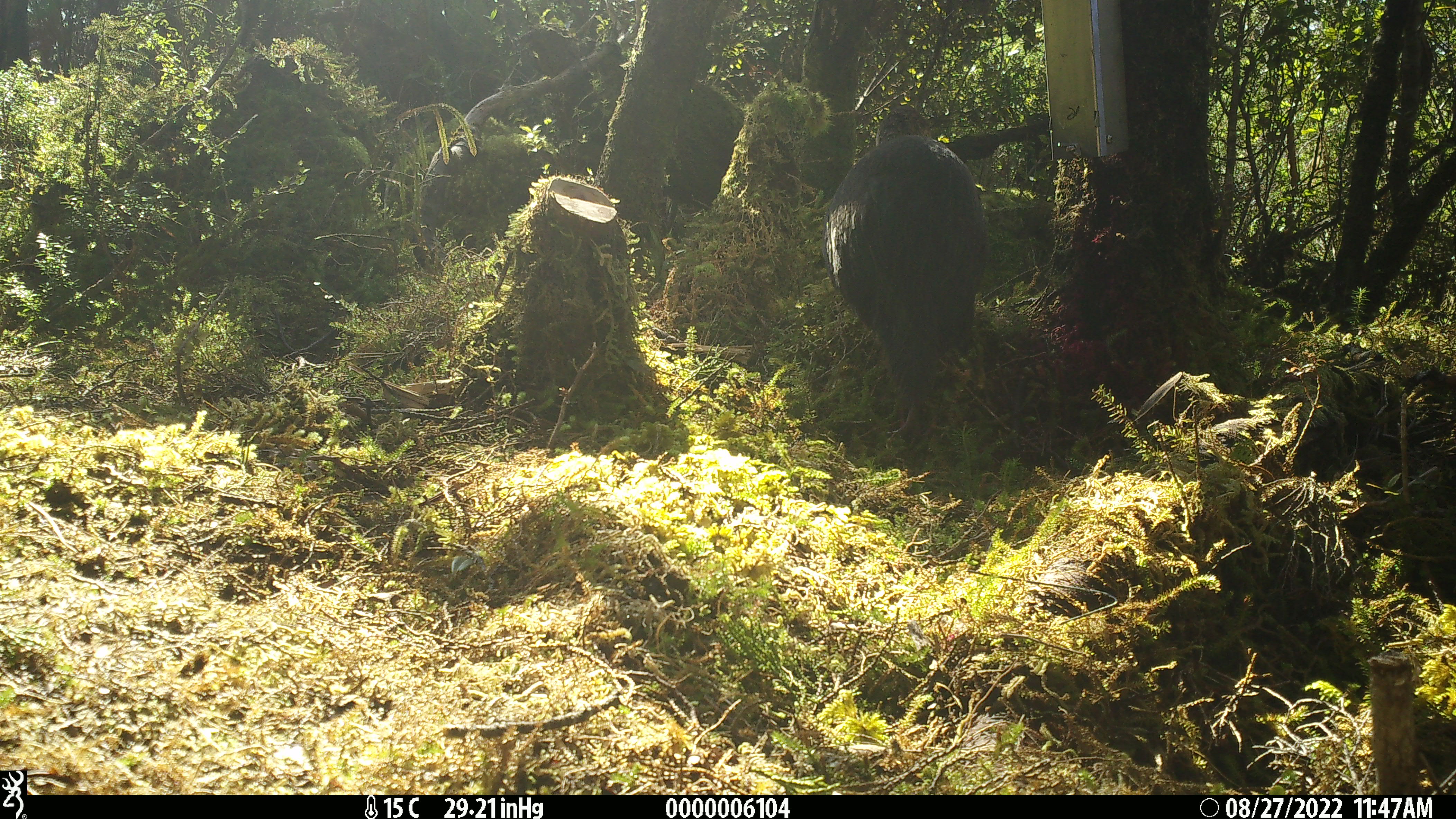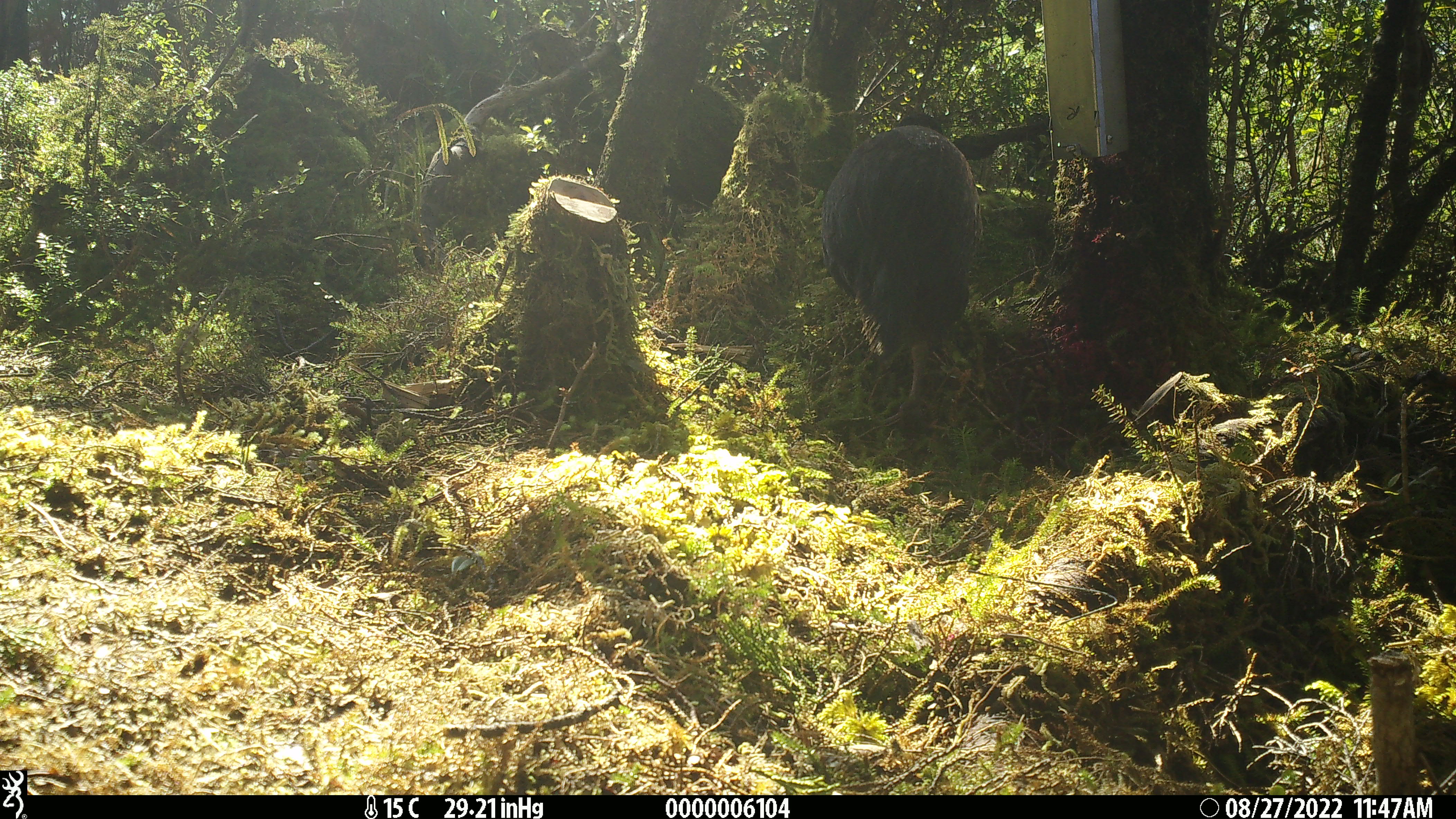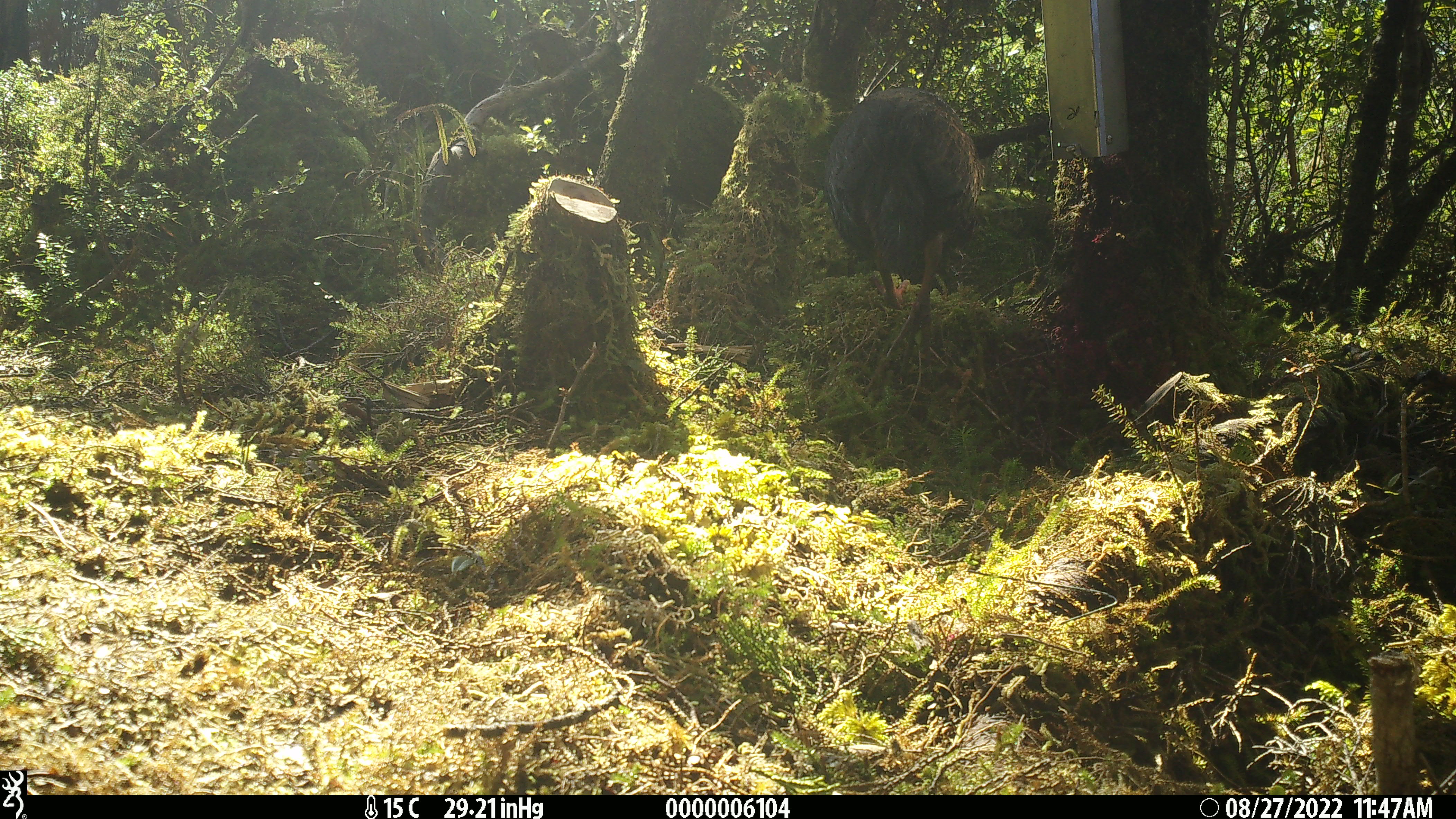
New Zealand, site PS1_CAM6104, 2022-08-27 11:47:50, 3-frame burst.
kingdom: Animalia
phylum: Chordata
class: Aves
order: Gruiformes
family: Rallidae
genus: Gallirallus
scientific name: Gallirallus australis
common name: weka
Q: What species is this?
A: Weka (Gallirallus australis).